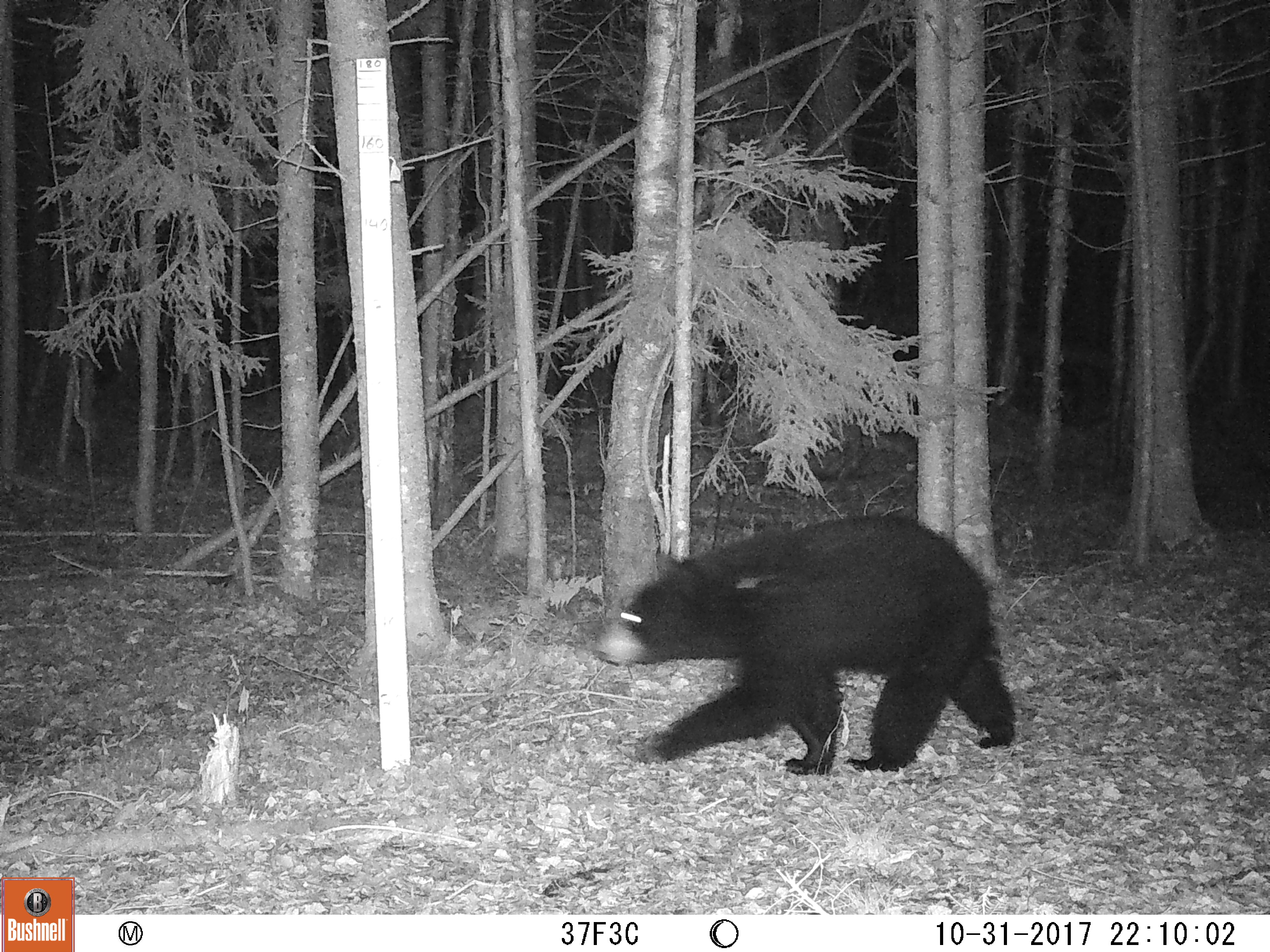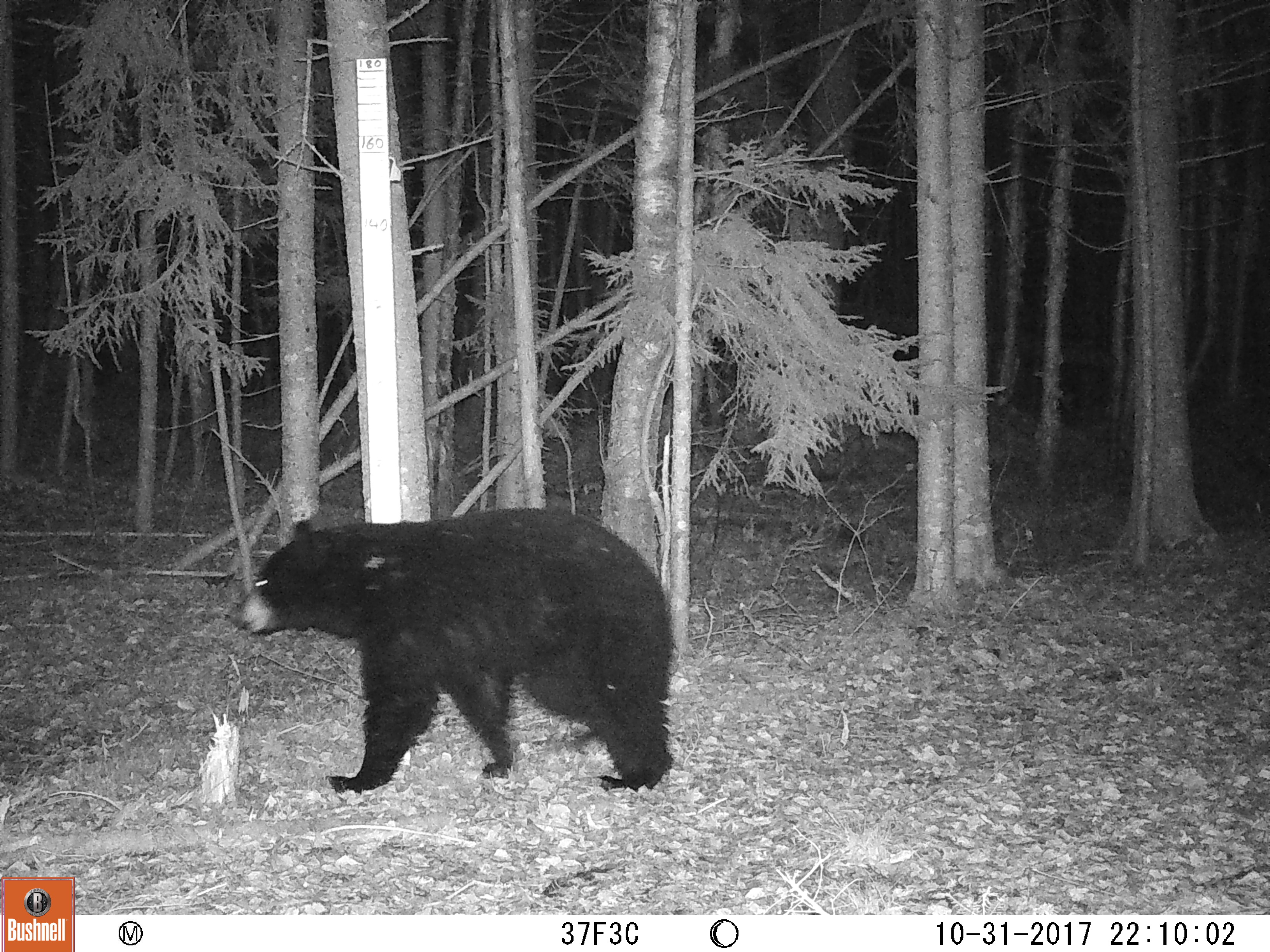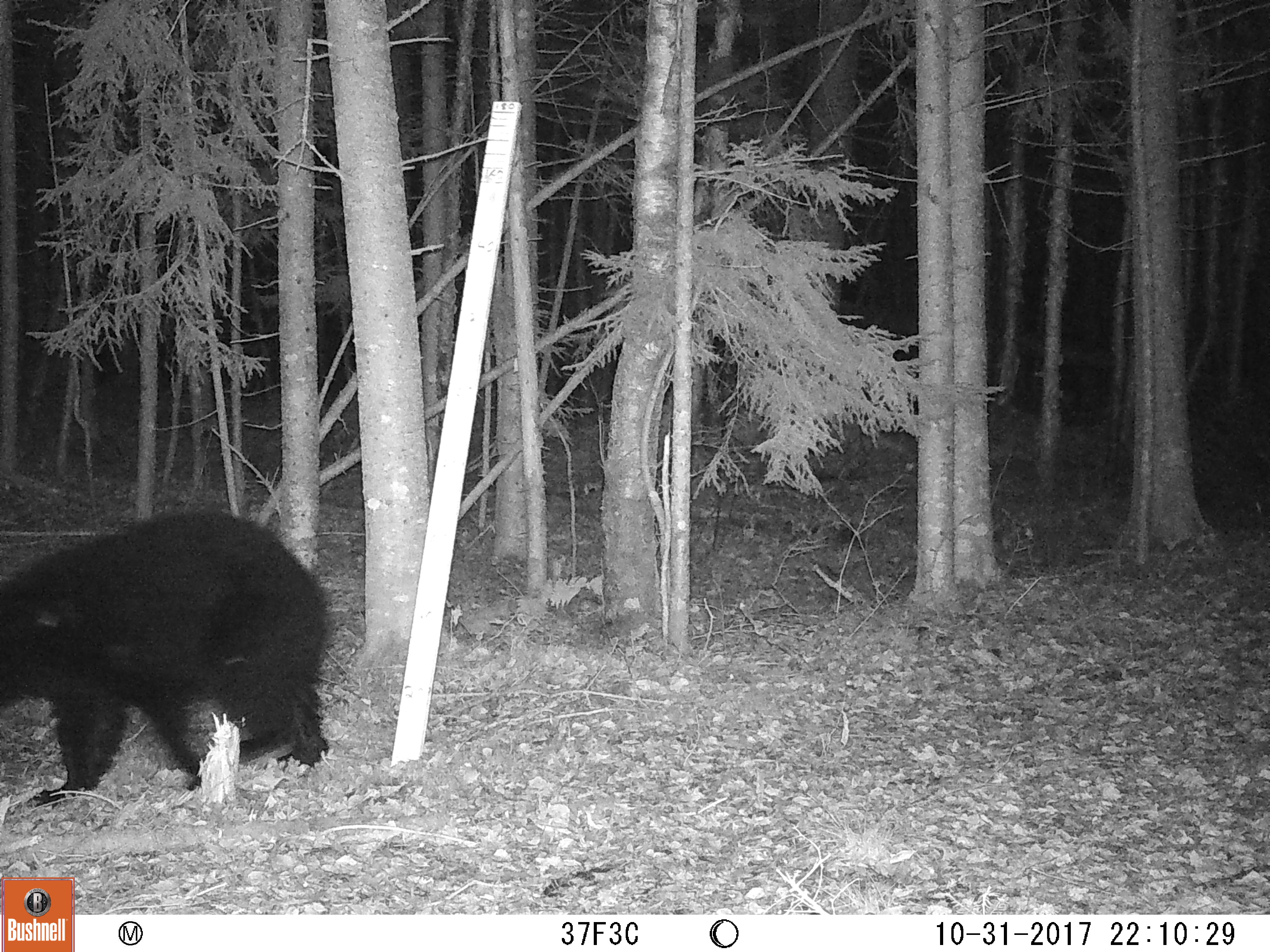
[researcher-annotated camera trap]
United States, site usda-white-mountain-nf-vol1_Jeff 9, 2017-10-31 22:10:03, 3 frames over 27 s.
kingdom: Animalia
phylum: Chordata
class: Mammalia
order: Carnivora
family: Ursidae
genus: Ursus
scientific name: Ursus americanus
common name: black bear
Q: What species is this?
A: Black bear (Ursus americanus).